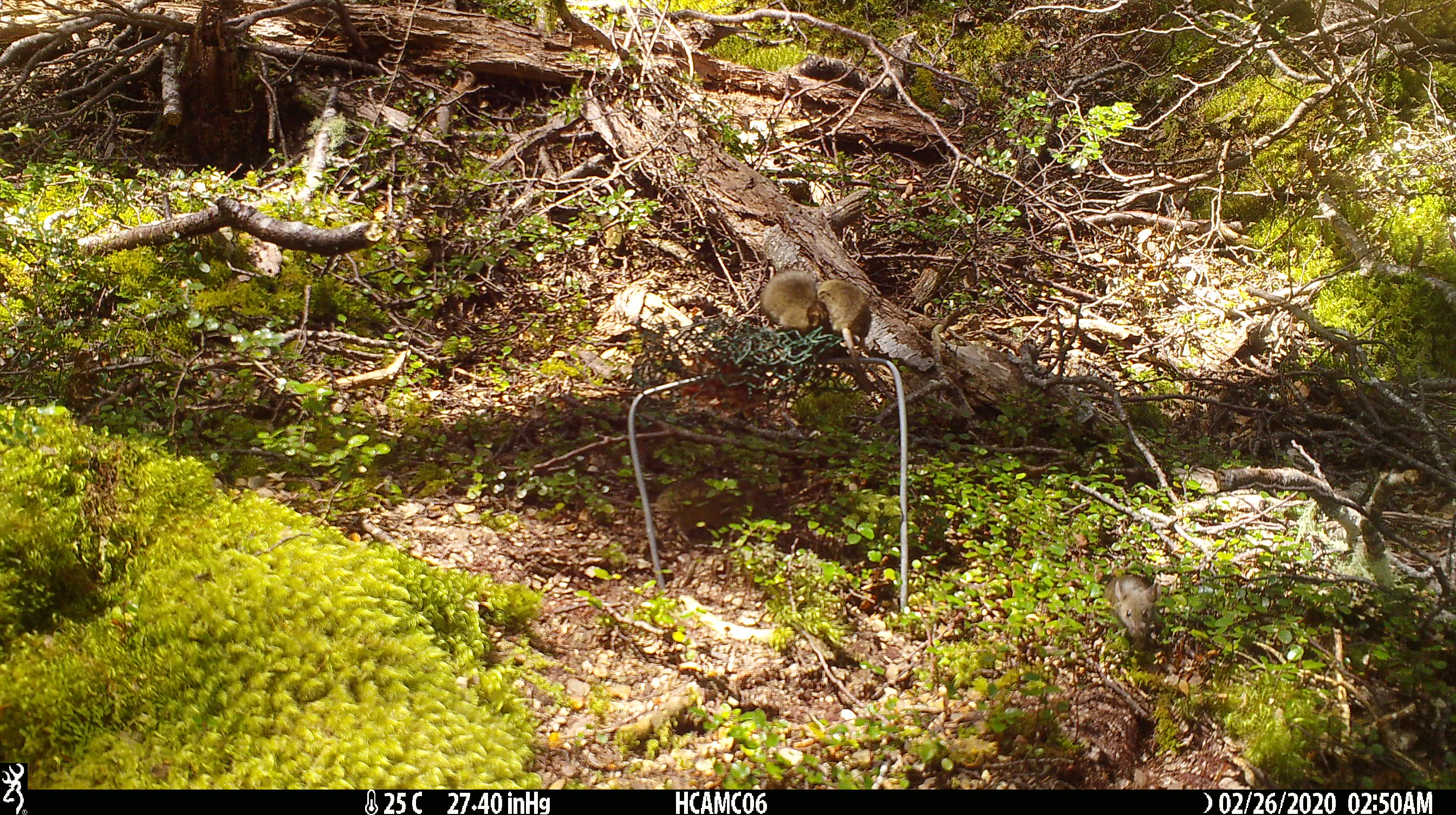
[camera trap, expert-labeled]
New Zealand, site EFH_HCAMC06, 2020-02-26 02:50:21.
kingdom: Animalia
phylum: Chordata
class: Mammalia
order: Rodentia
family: Muridae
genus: Mus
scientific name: Mus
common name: mouse